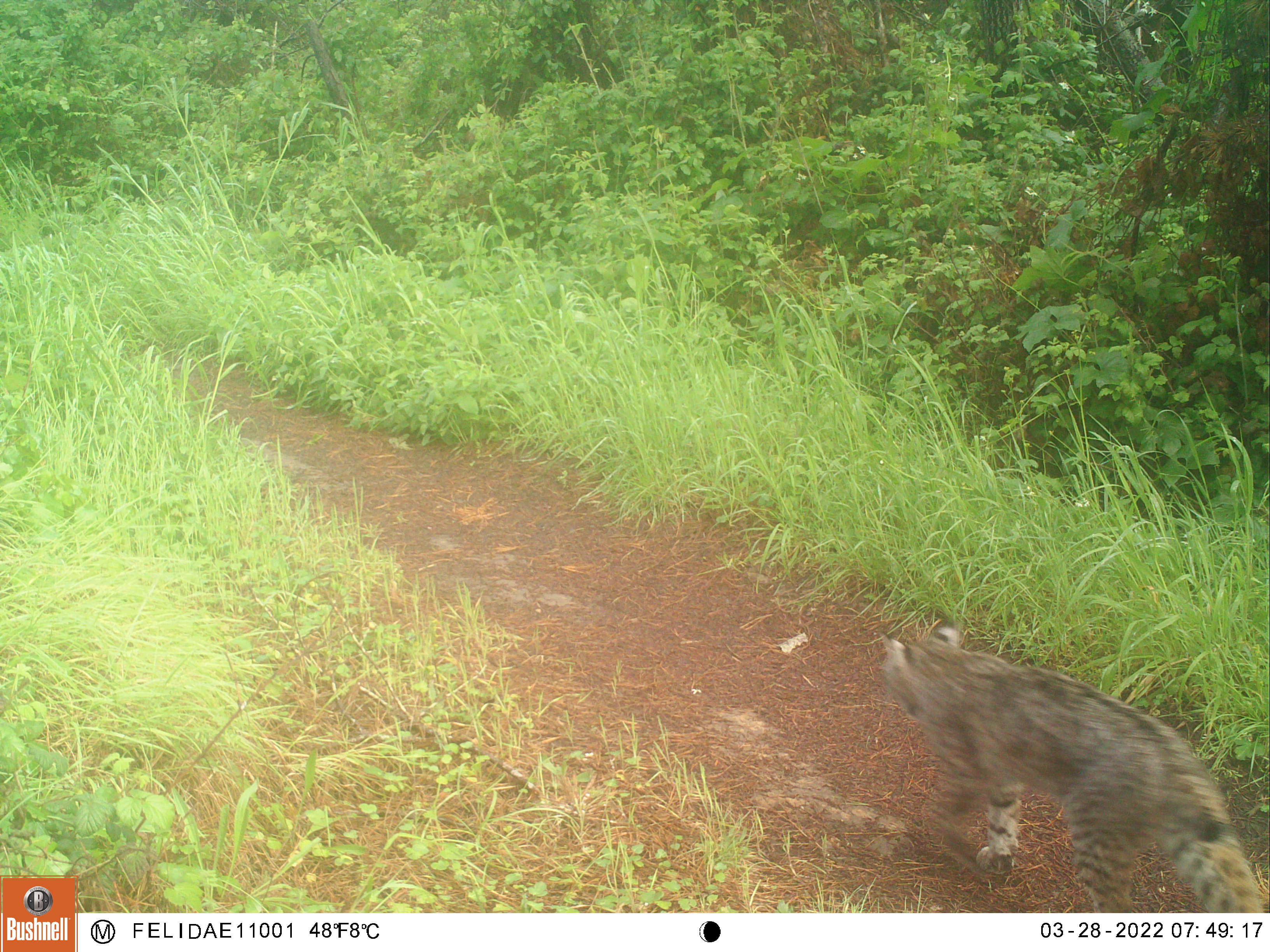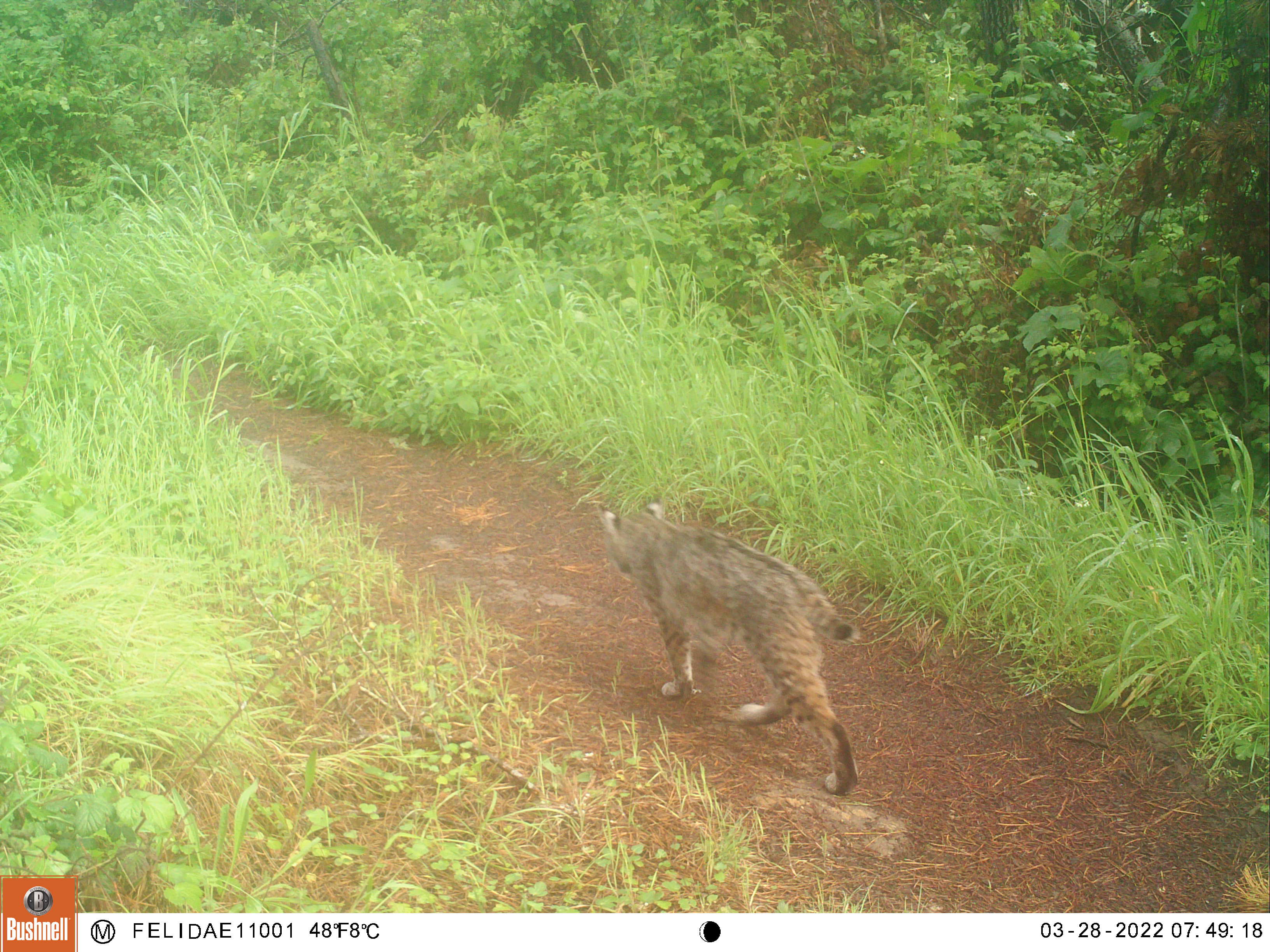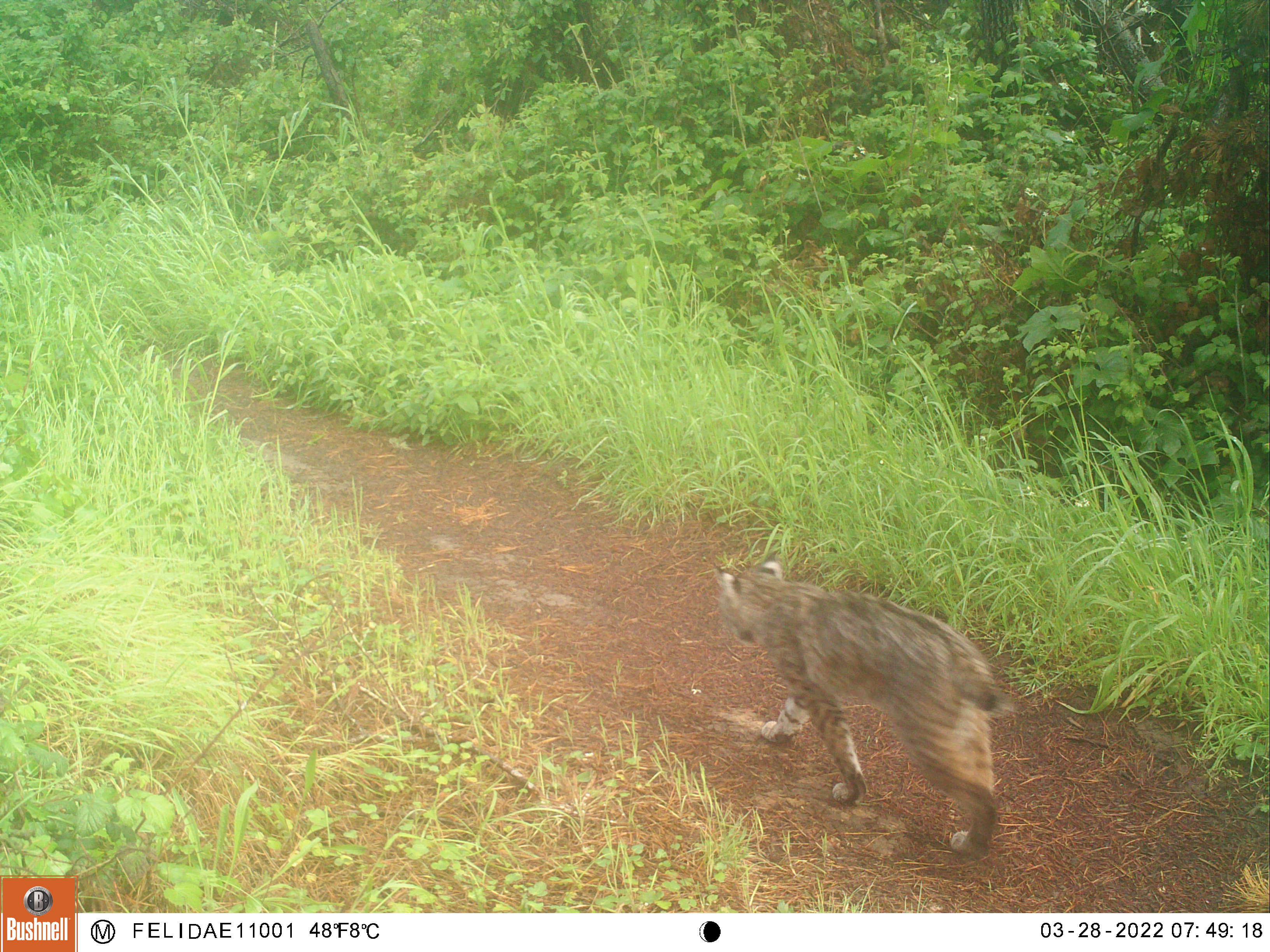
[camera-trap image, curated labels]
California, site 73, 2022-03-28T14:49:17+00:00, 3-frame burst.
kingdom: Animalia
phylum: Chordata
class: Mammalia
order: Carnivora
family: Felidae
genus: Lynx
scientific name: Lynx rufus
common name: bobcat